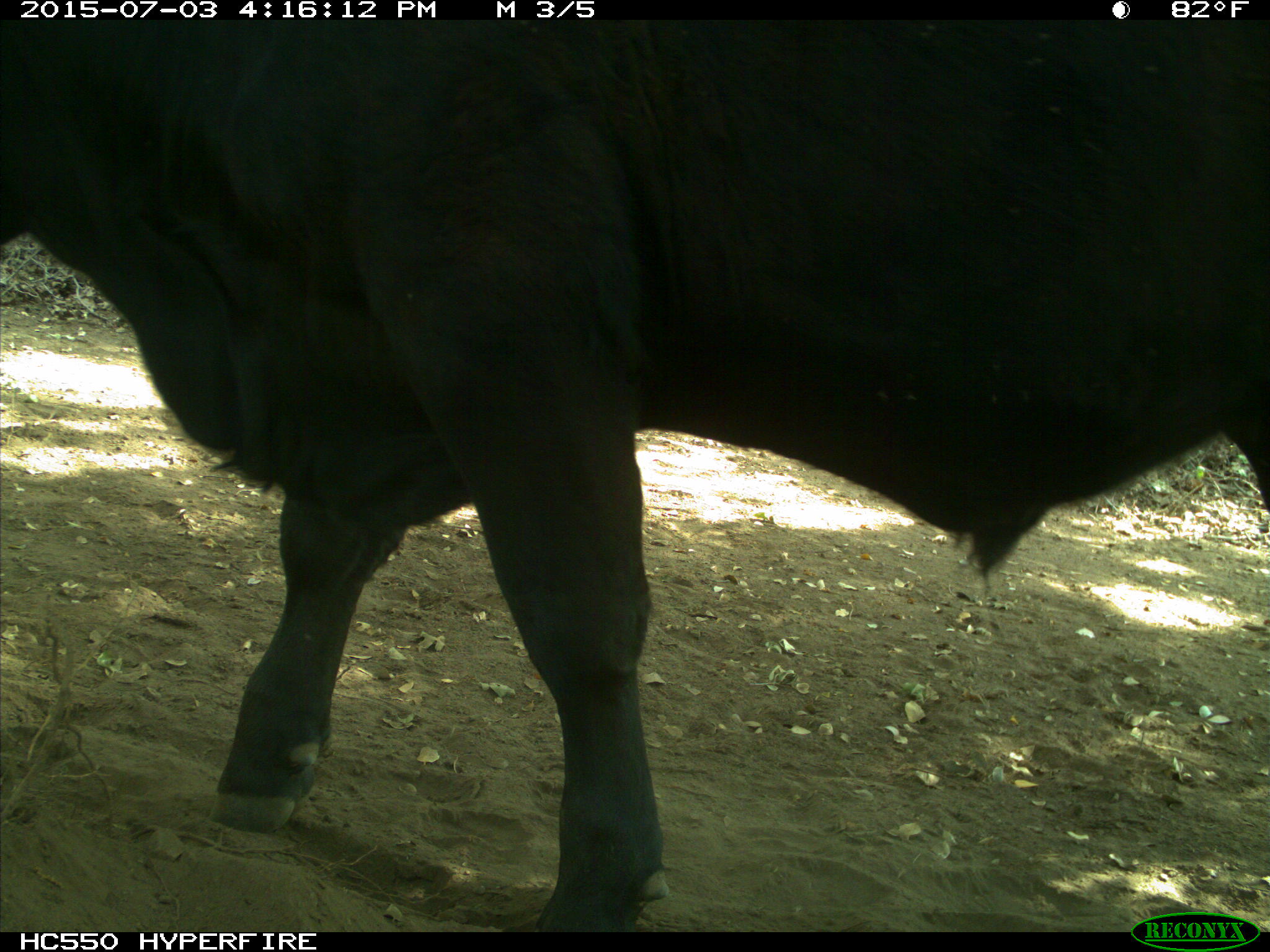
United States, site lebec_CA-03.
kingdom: Animalia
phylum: Chordata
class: Mammalia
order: Artiodactyla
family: Bovidae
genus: Bos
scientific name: Bos taurus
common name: domestic cow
Bos taurus (domestic cow).